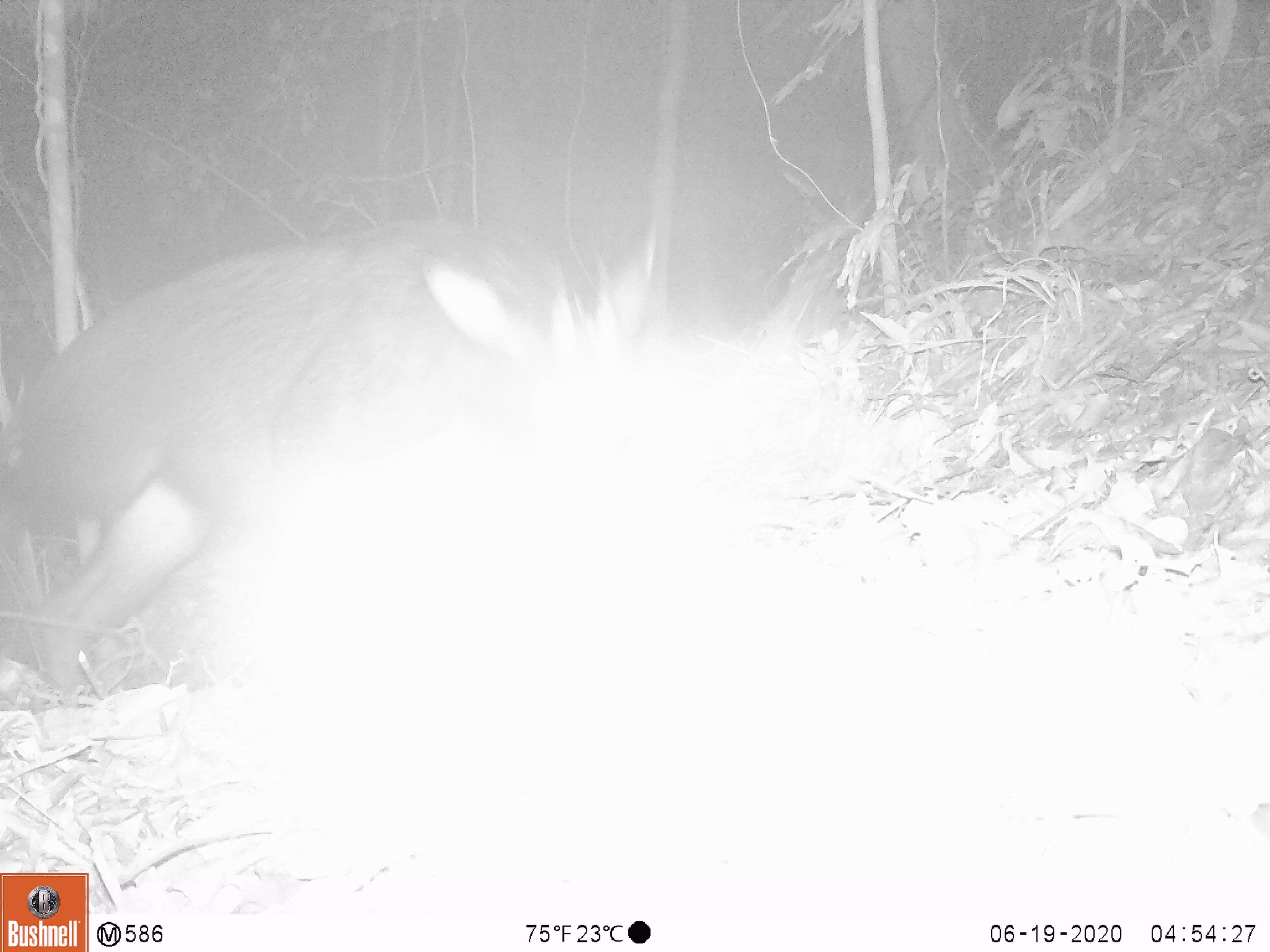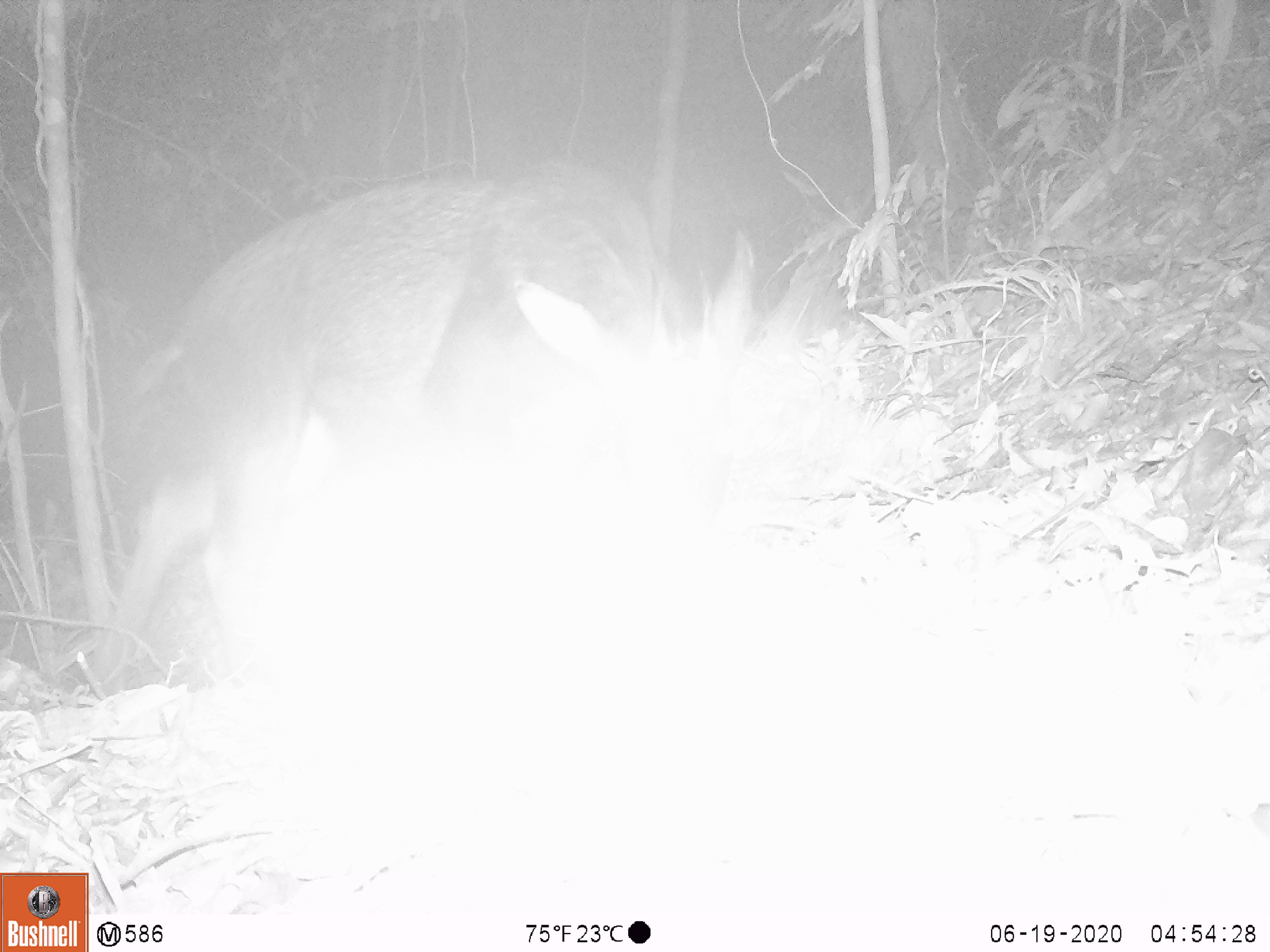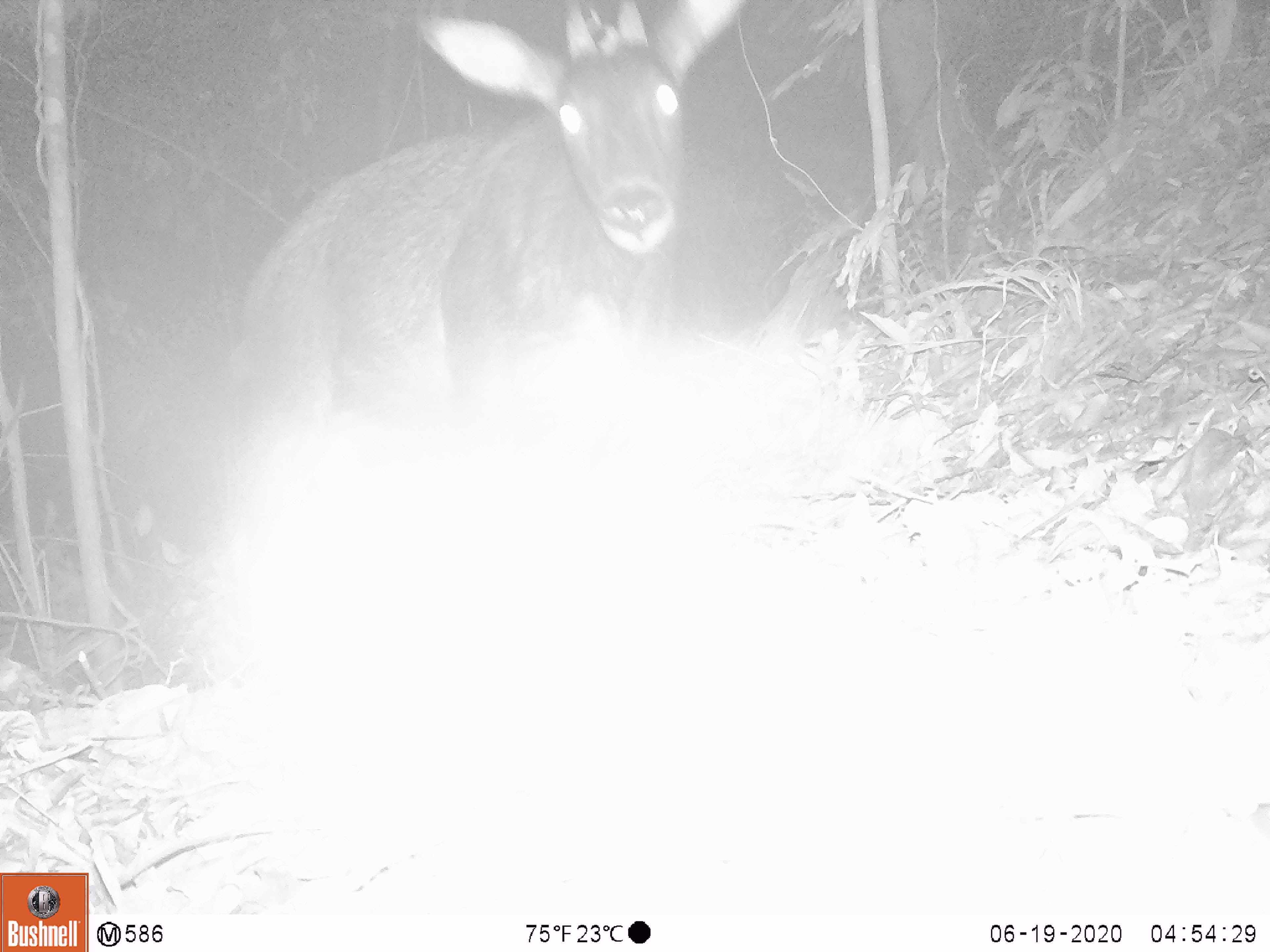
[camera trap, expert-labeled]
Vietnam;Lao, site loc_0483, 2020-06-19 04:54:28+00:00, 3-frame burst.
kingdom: Animalia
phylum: Chordata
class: Mammalia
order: Artiodactyla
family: Bovidae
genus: Capricornis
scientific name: Capricornis sumatraensis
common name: chinese serow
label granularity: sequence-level